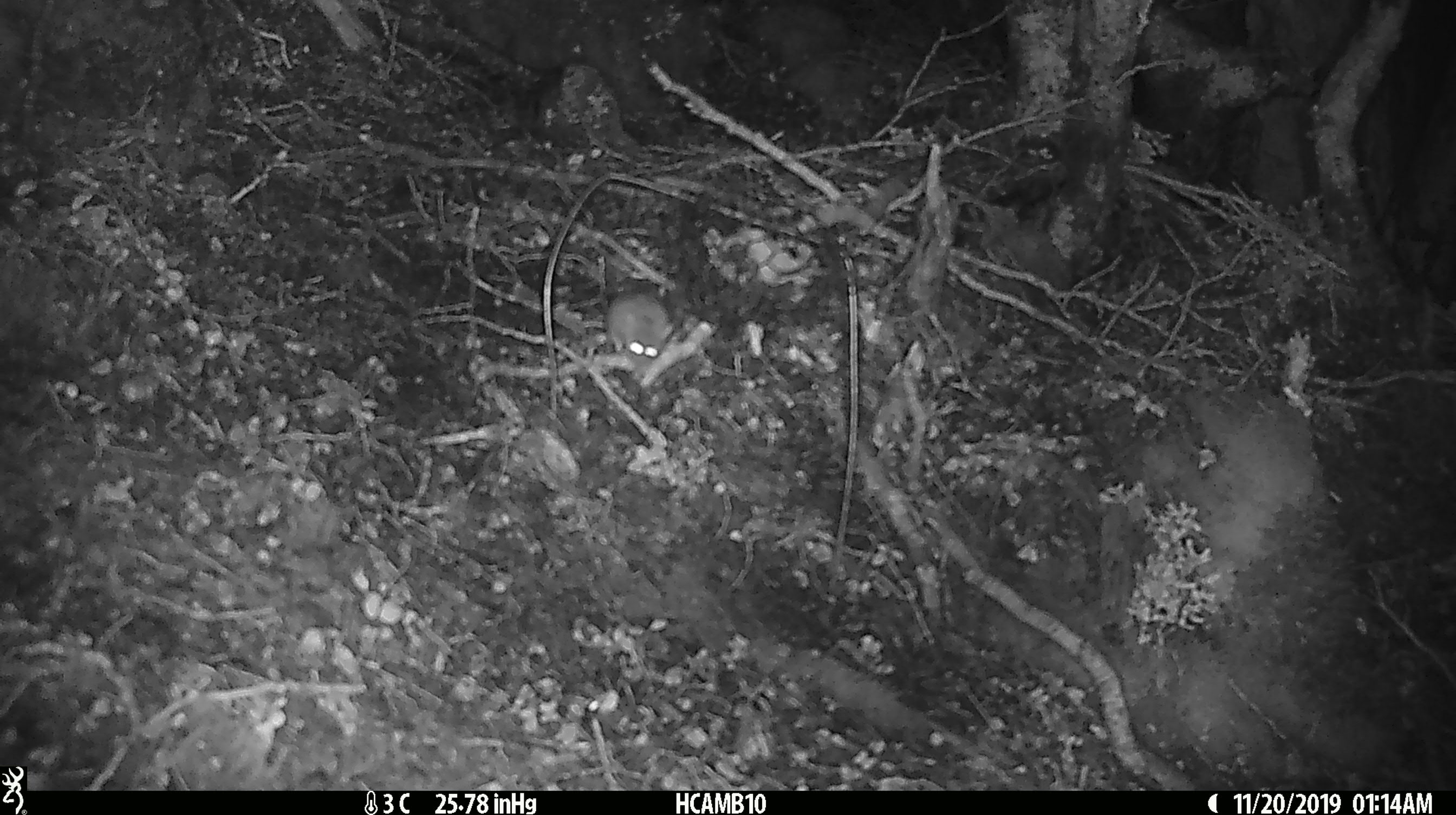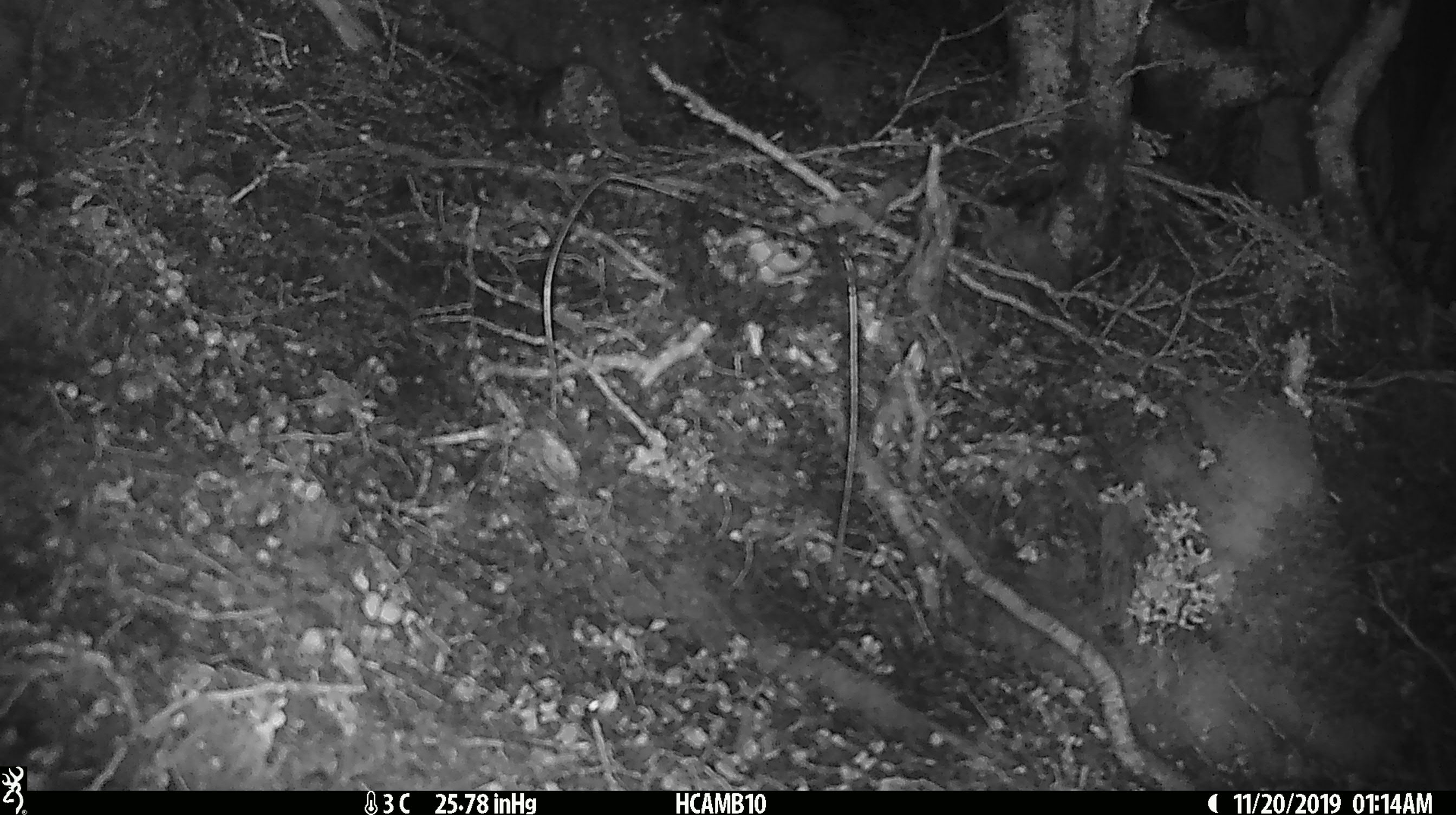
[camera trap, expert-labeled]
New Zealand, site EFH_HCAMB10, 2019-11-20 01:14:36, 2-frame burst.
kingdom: Animalia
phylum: Chordata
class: Mammalia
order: Rodentia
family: Muridae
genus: Mus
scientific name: Mus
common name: mouse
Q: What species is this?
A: Mouse (Mus).